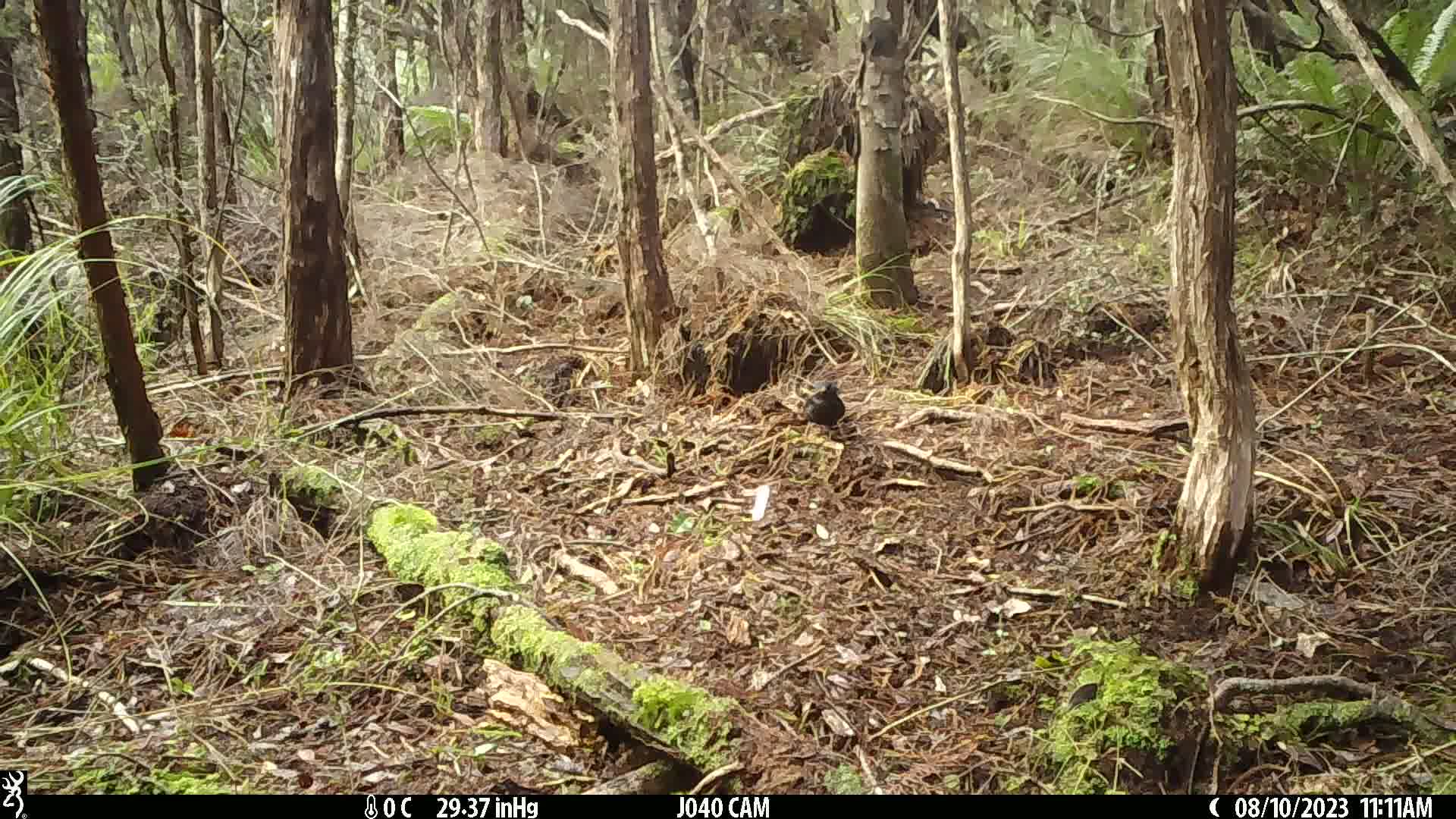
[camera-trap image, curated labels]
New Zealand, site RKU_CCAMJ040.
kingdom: Animalia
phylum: Chordata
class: Aves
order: Passeriformes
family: Turdidae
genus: Turdus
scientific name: Turdus merula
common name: eurasian blackbird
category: blackbird